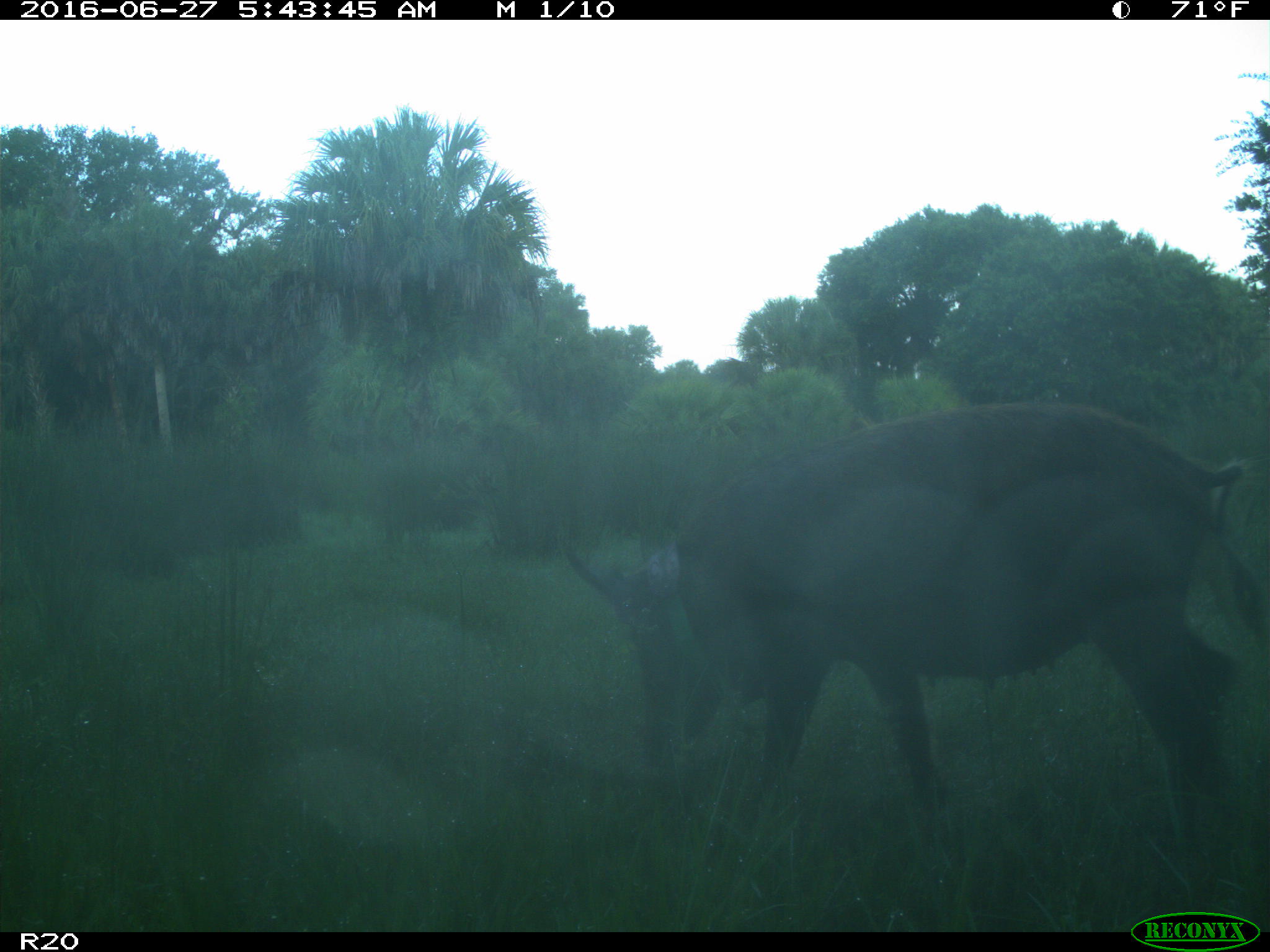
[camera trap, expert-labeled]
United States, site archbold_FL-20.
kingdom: Animalia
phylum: Chordata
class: Mammalia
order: Artiodactyla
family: Suidae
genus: Sus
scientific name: Sus scrofa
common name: wild boar